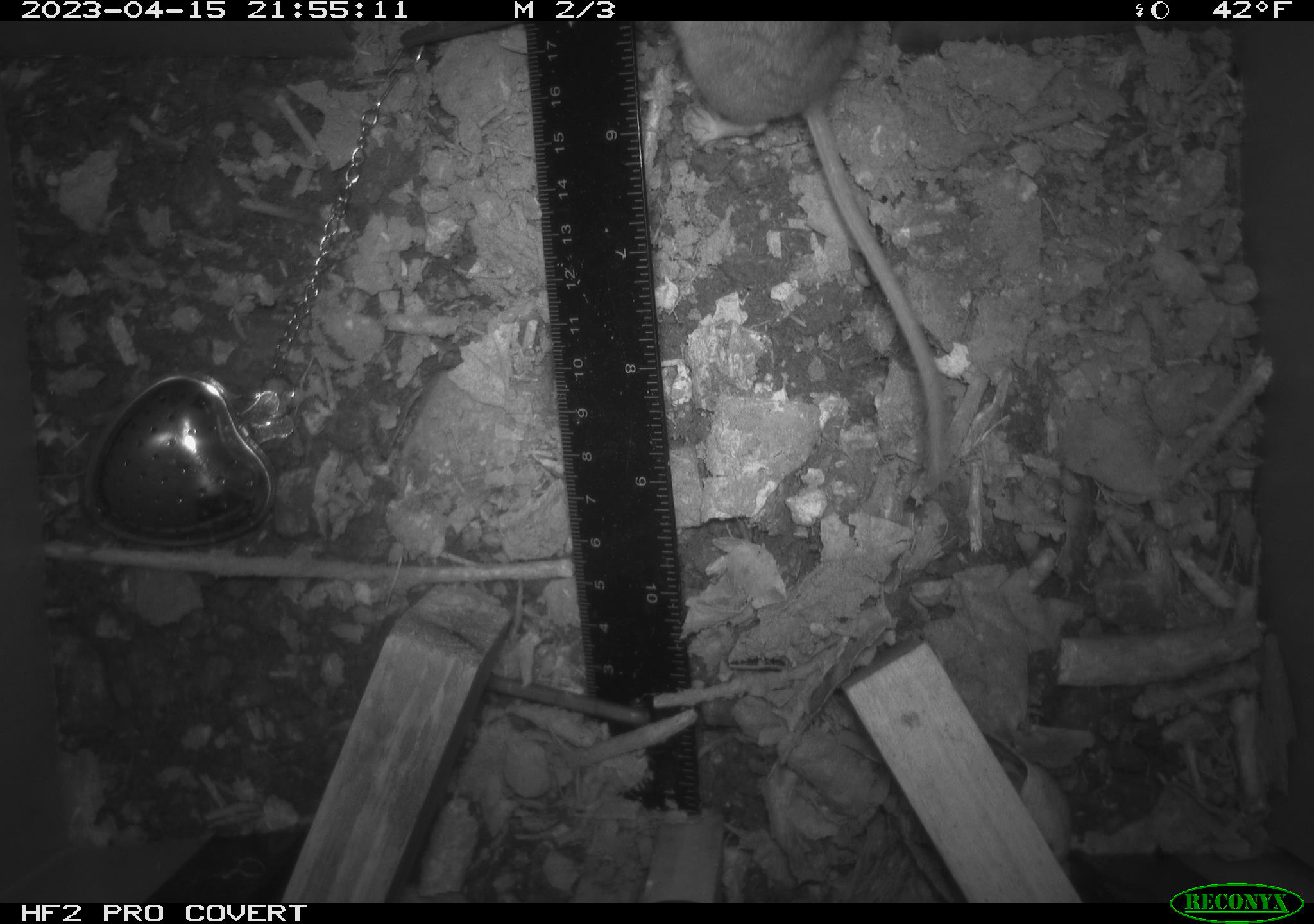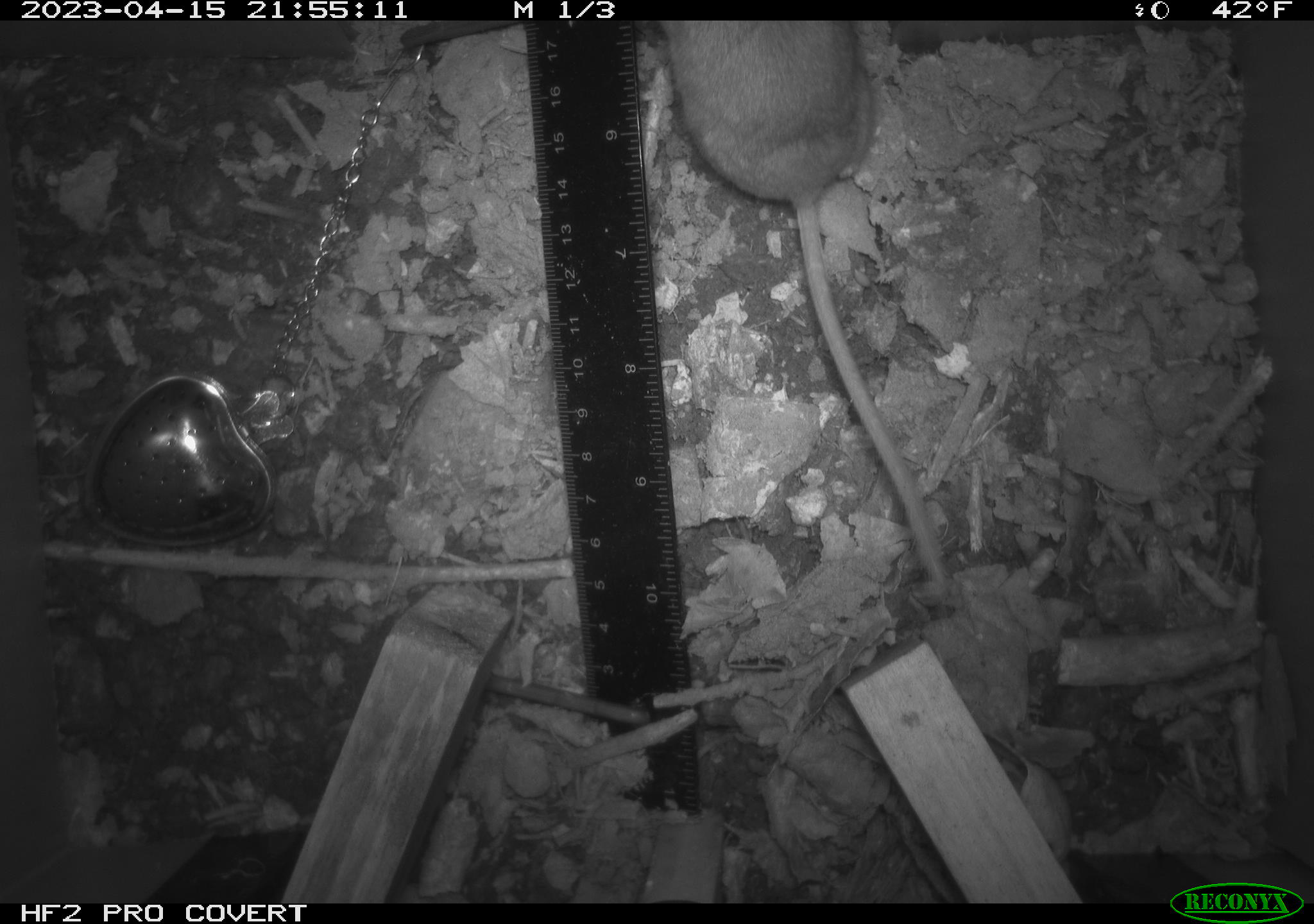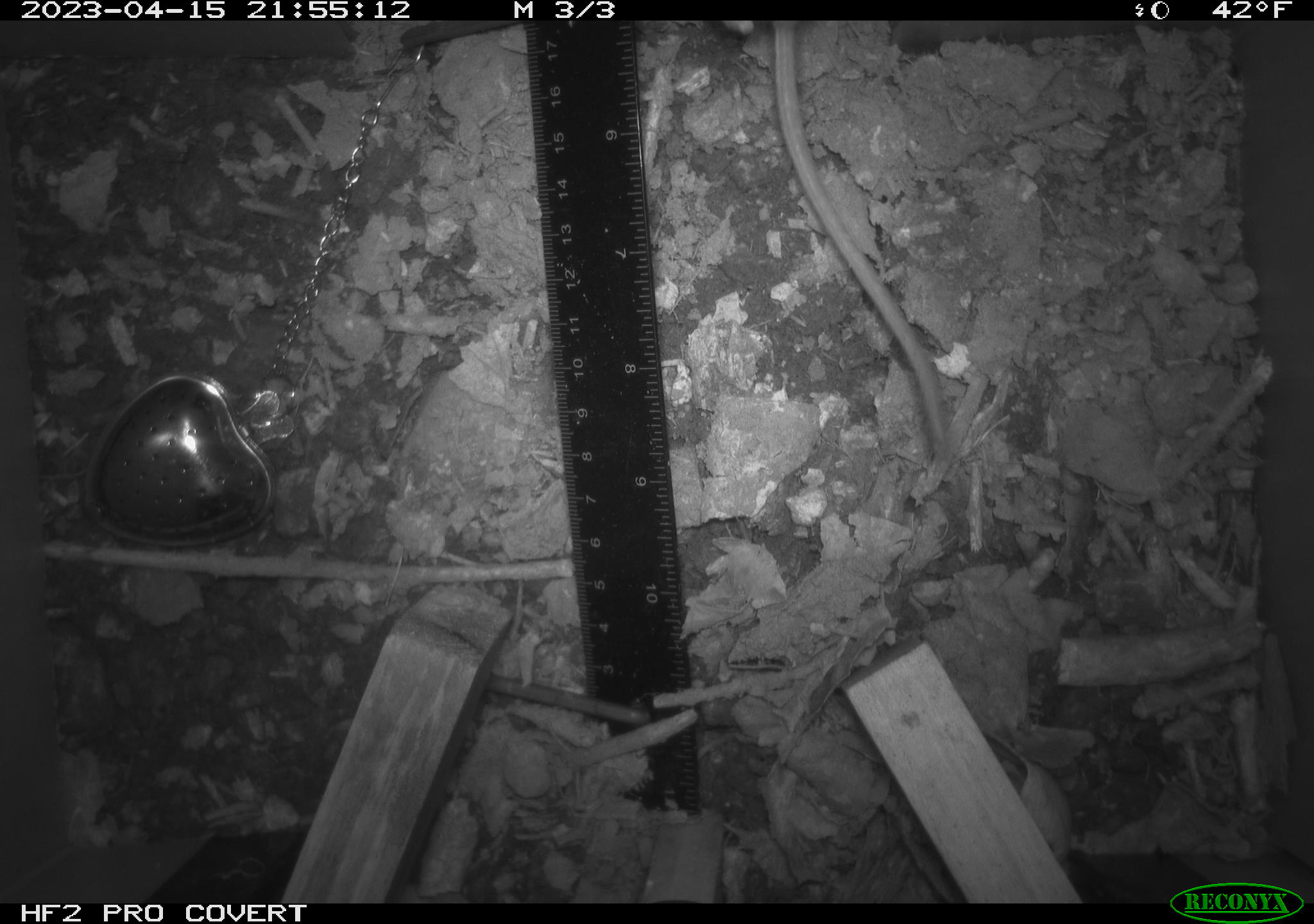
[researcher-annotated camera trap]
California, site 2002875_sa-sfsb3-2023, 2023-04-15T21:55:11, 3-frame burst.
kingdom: Animalia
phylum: Chordata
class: Mammalia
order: Rodentia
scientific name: Rodentia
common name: mouse species